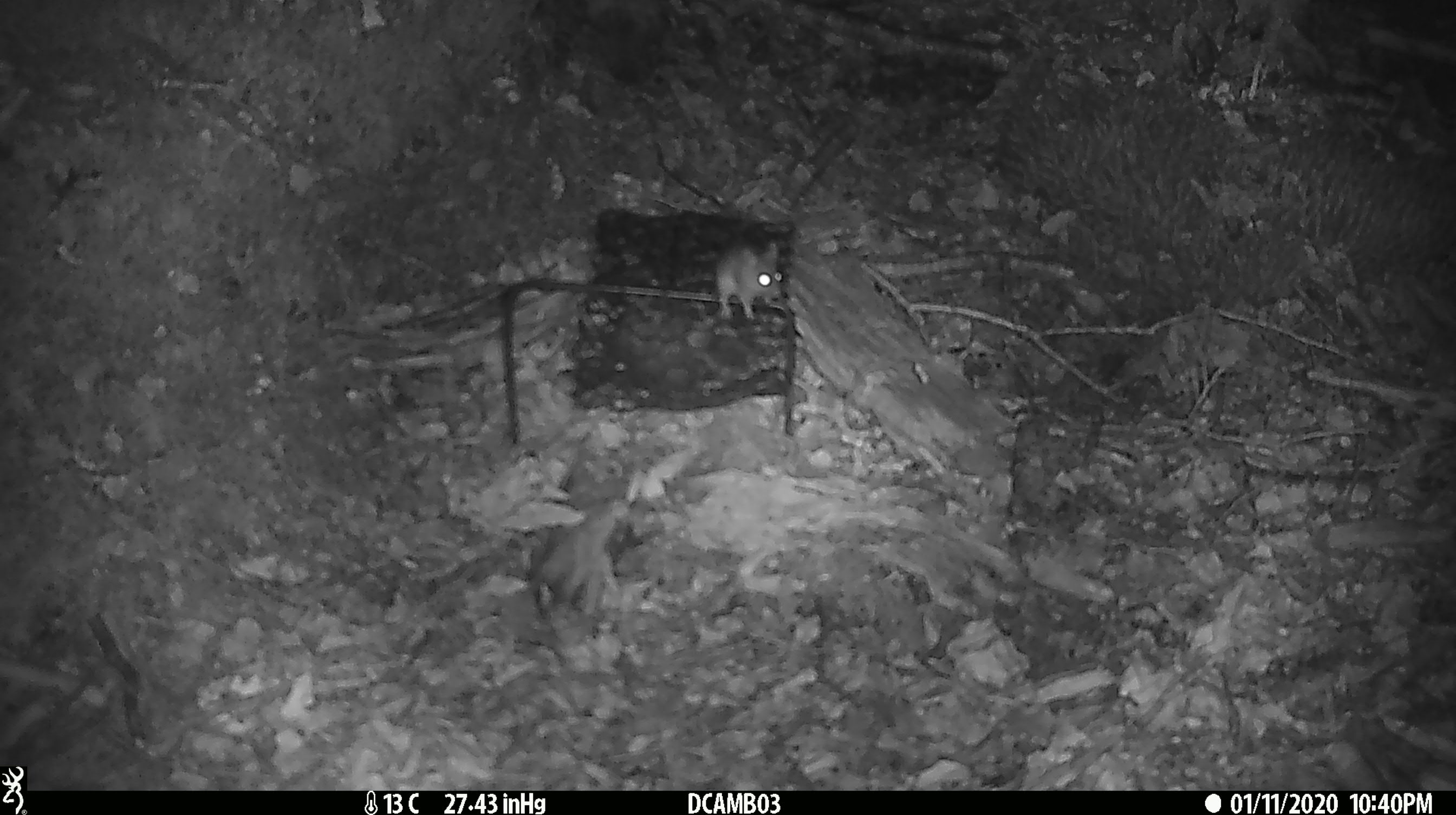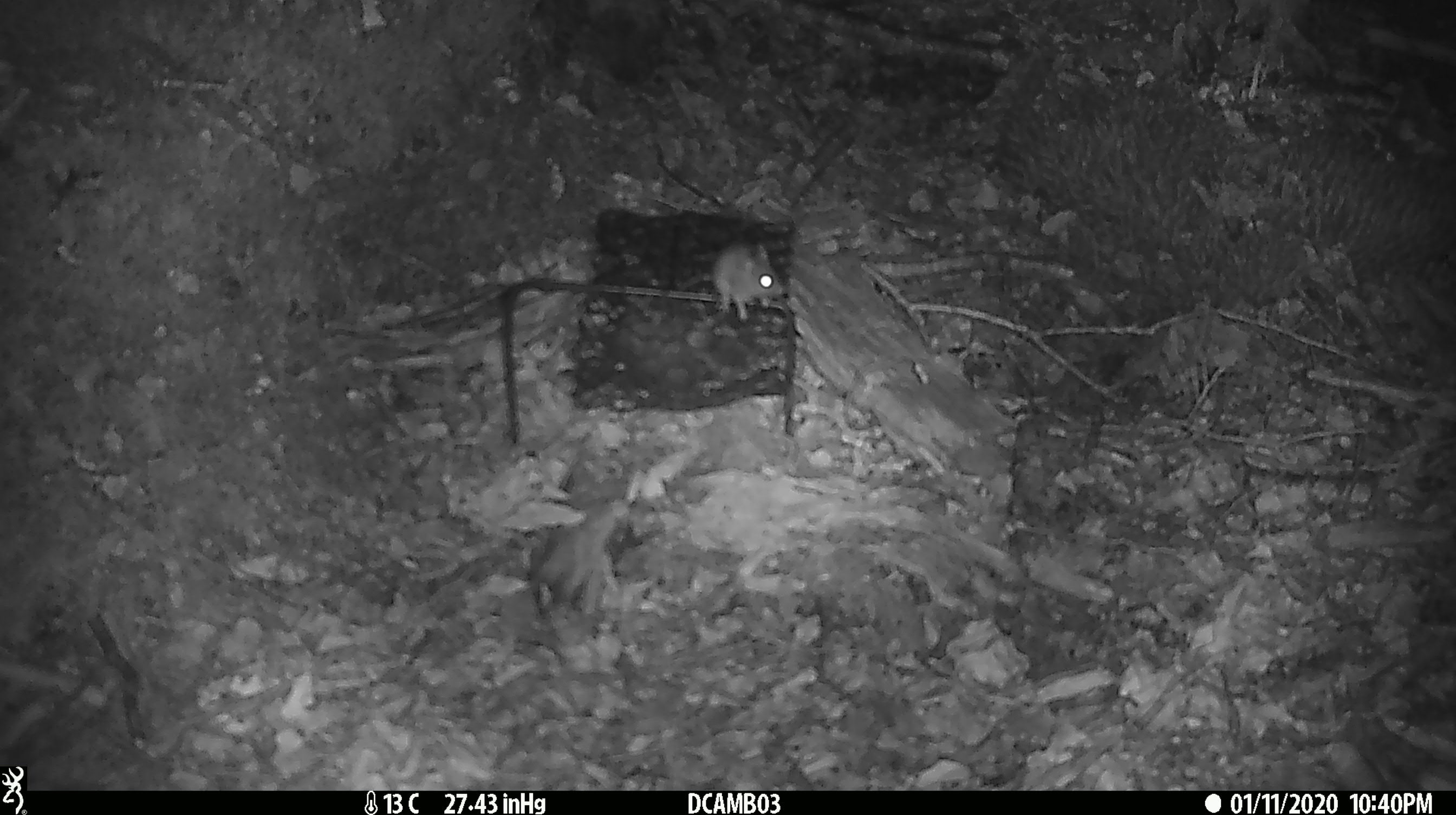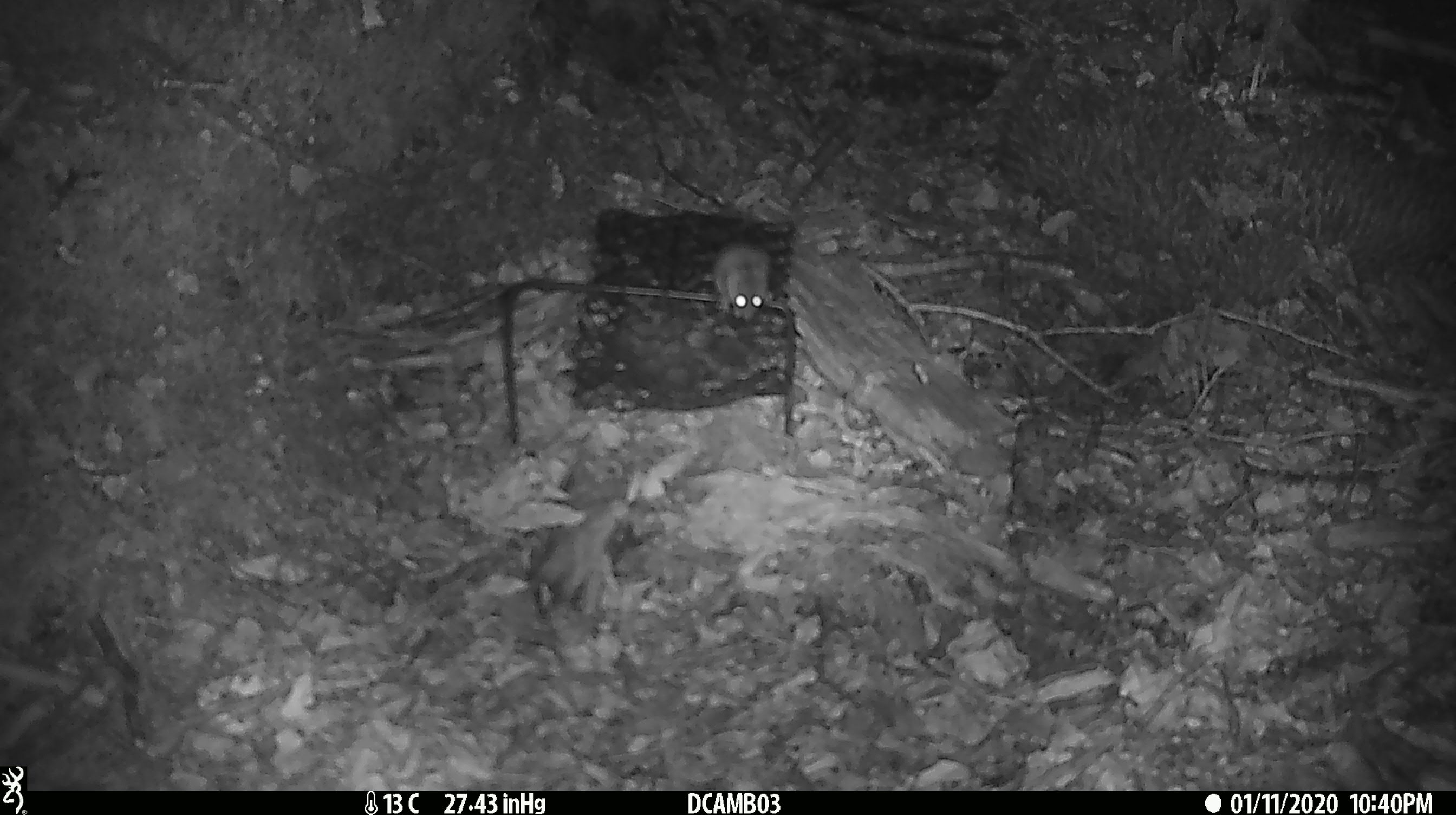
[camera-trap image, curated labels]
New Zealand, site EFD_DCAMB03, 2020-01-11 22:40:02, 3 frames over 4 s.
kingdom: Animalia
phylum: Chordata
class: Mammalia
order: Rodentia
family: Muridae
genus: Mus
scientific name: Mus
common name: mouse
Mouse (Mus).